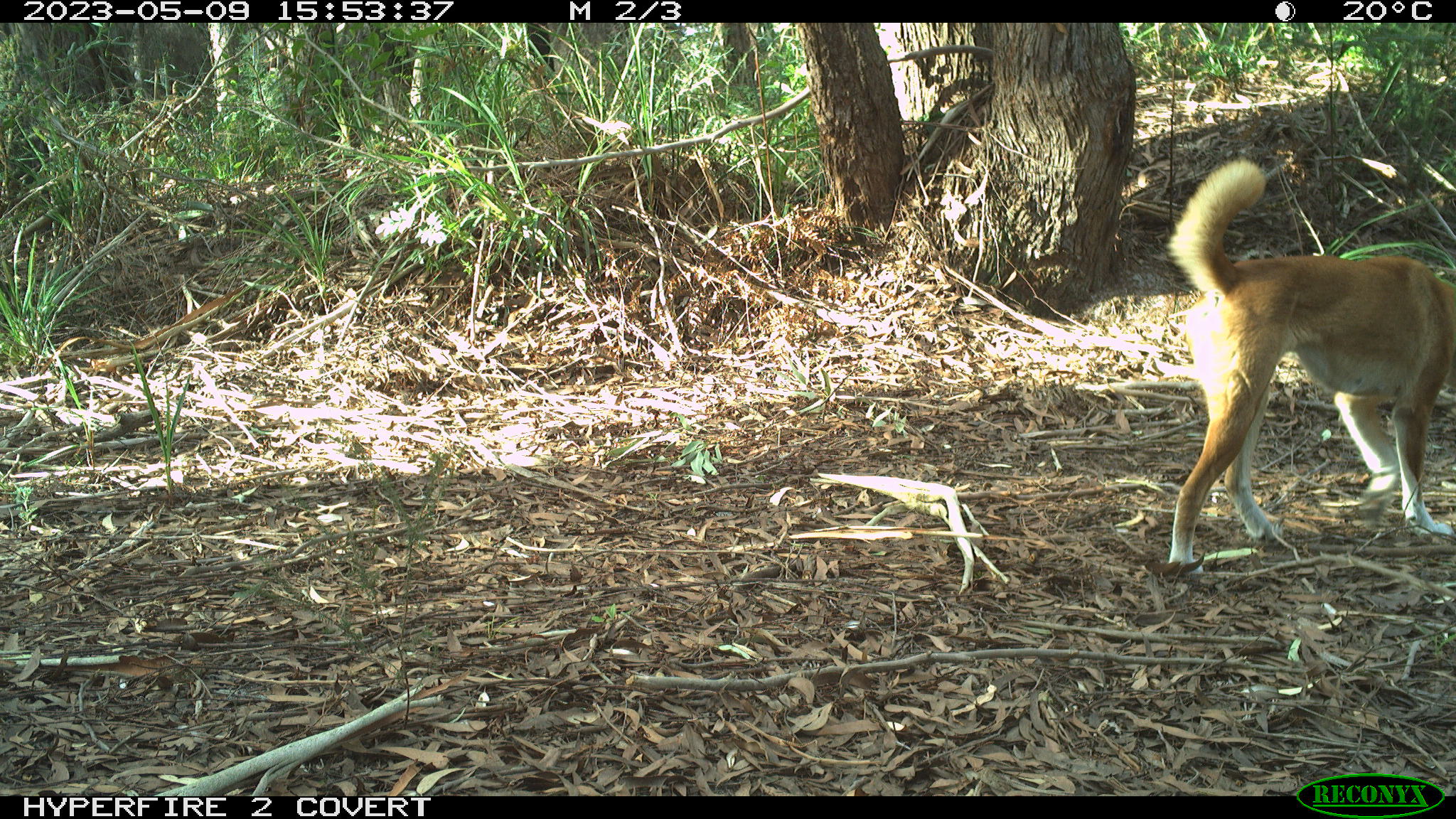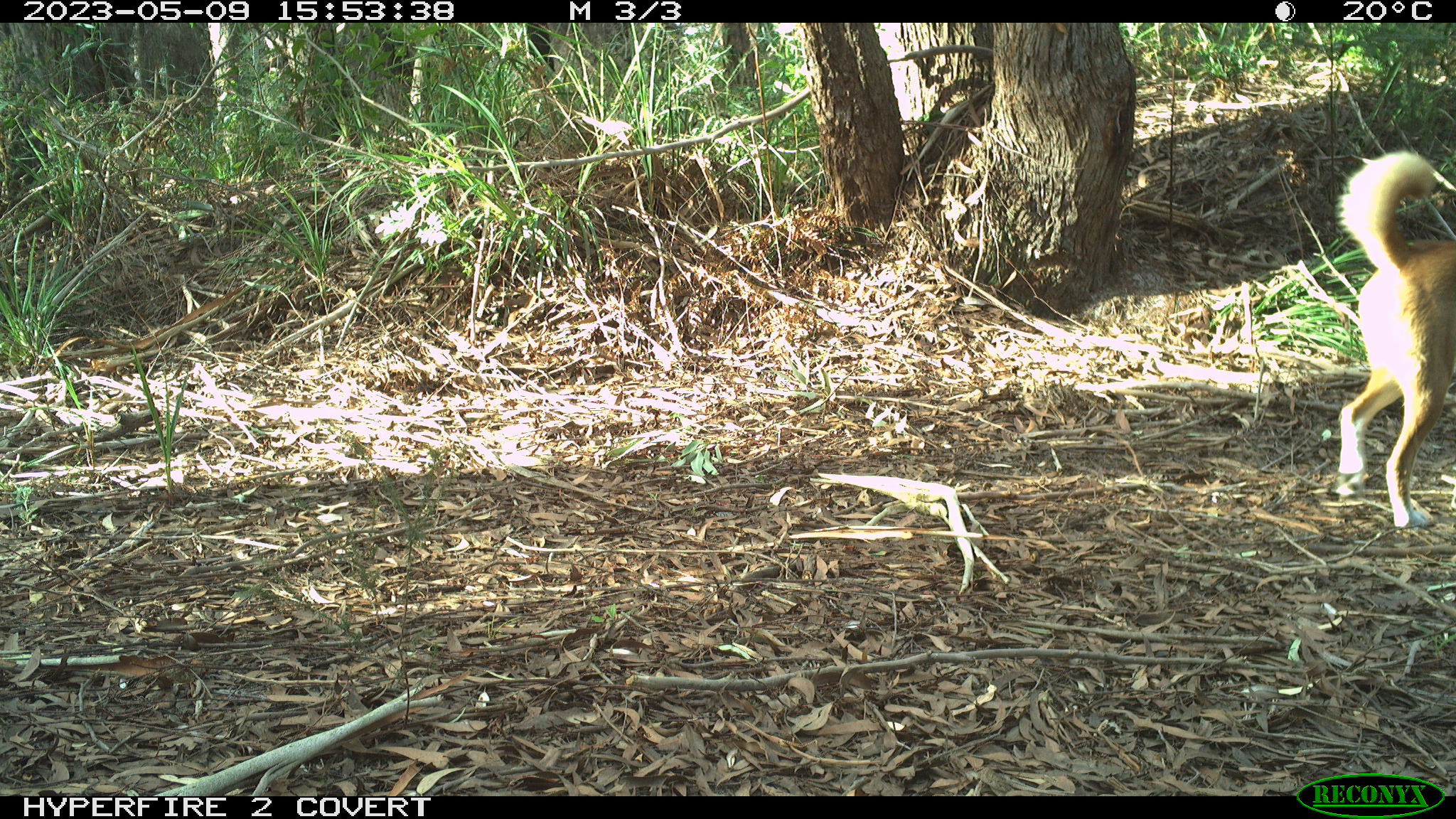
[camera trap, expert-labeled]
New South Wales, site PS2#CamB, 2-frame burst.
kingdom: Animalia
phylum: Chordata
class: Mammalia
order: Carnivora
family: Canidae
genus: Canis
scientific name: Canis familiaris dingo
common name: dingo